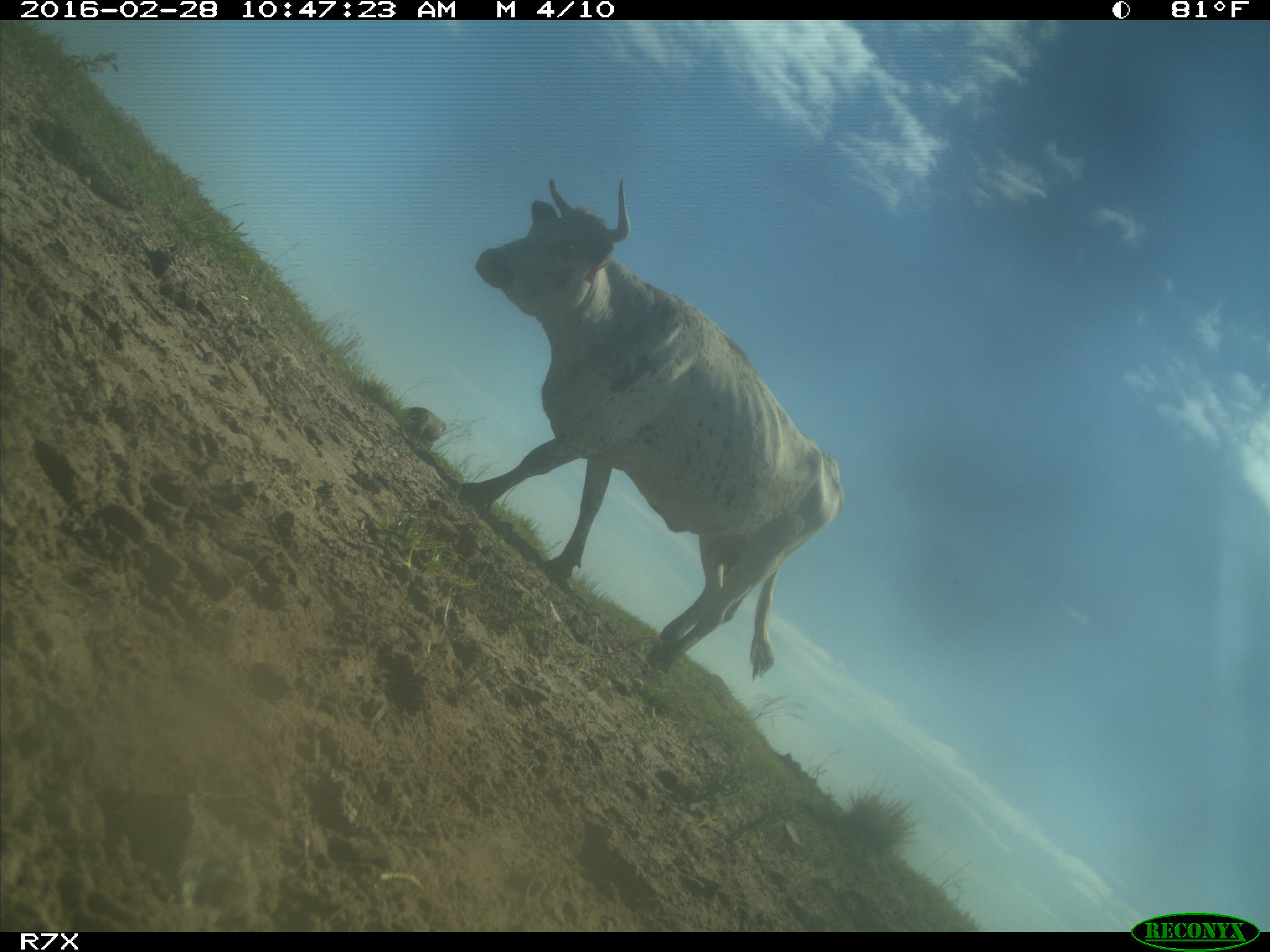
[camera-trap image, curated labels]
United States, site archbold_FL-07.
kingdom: Animalia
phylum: Chordata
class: Mammalia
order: Artiodactyla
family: Bovidae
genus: Bos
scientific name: Bos taurus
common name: domestic cow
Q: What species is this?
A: Bos taurus (domestic cow).